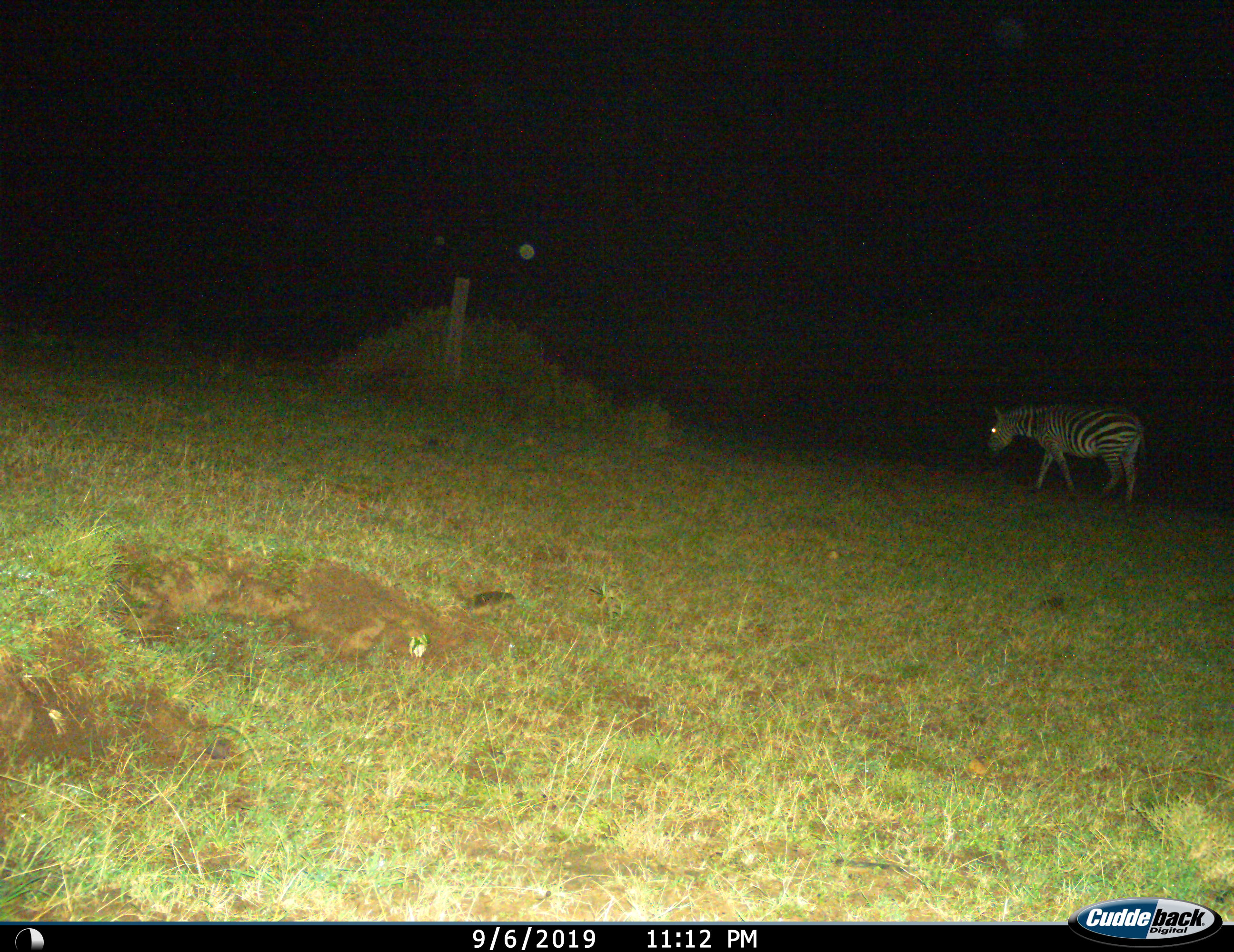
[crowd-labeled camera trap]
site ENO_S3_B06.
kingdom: Animalia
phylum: Chordata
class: Mammalia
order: Perissodactyla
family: Equidae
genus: Equus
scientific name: Equus quagga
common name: plains zebra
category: zebraplains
Zebraplains (plains zebra) (Equus quagga), count 1. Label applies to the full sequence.